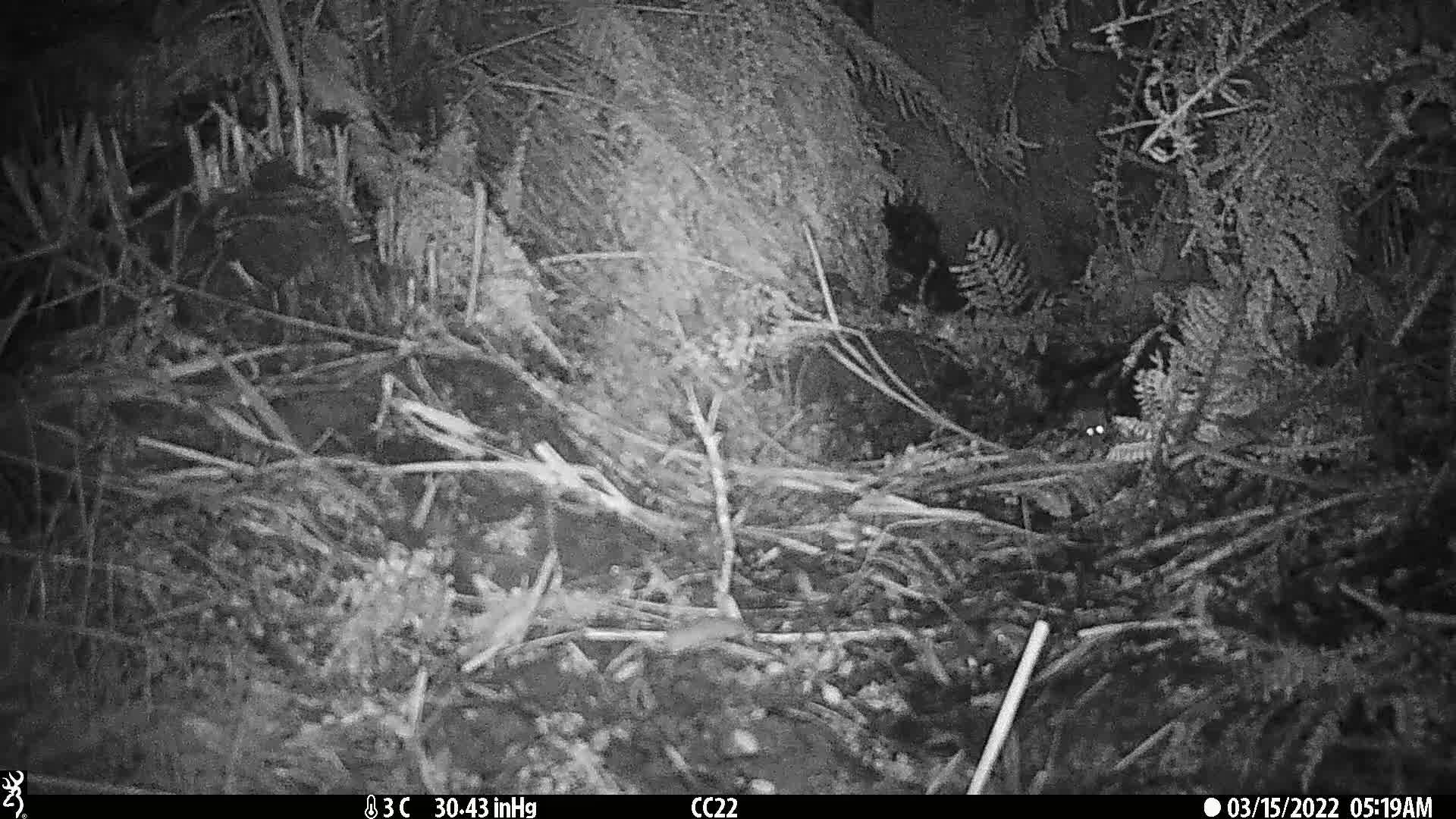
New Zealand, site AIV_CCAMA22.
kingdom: Animalia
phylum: Chordata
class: Mammalia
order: Rodentia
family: Muridae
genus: Mus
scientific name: Mus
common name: mouse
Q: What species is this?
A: Mouse (Mus).